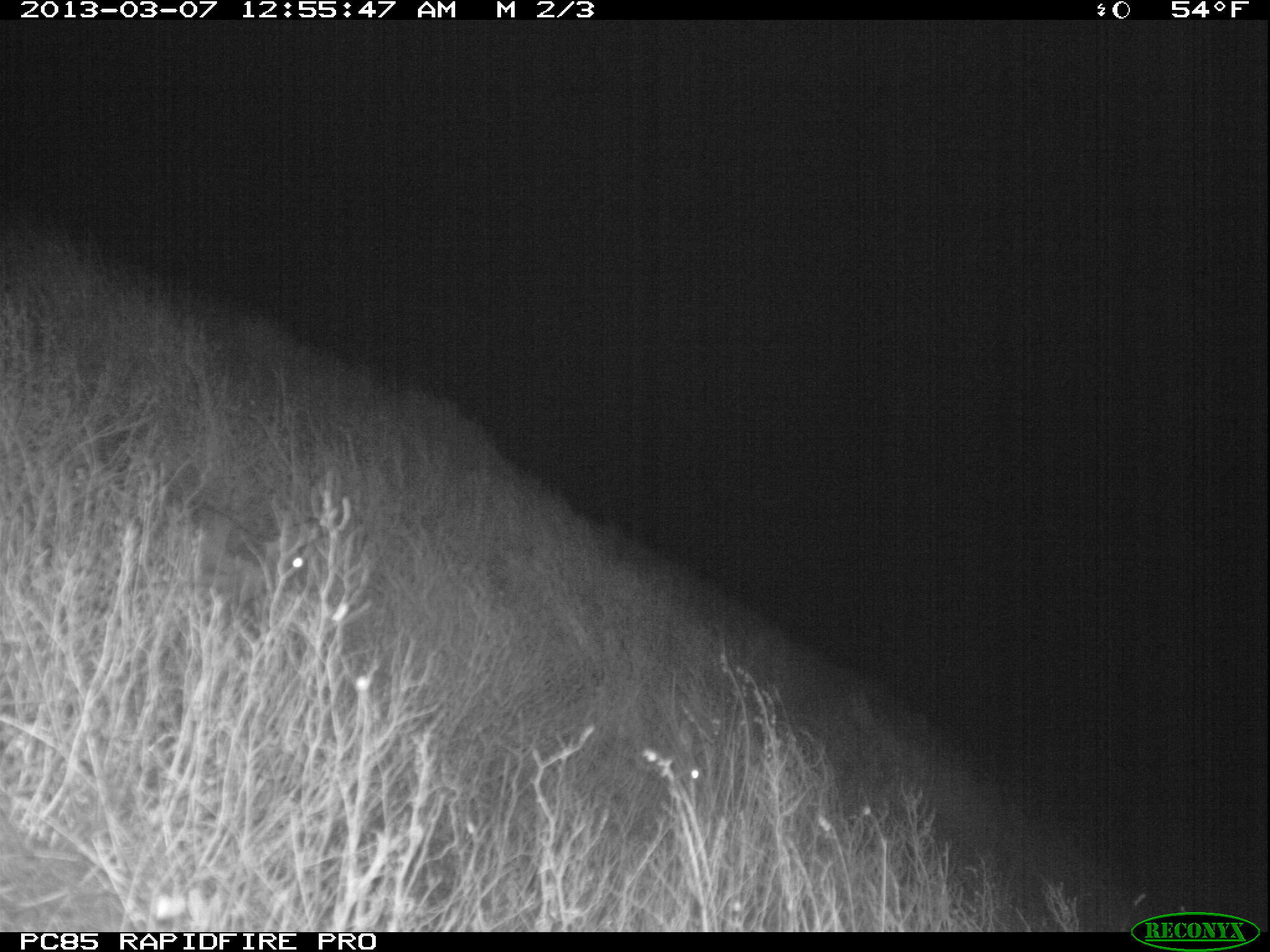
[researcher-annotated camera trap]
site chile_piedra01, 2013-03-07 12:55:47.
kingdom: Animalia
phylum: Chordata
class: Mammalia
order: Lagomorpha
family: Leporidae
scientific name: Leporidae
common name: rabbits and hares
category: rabbit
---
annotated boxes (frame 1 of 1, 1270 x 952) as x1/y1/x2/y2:
rabbit: 176/499/322/632; 602/709/711/798